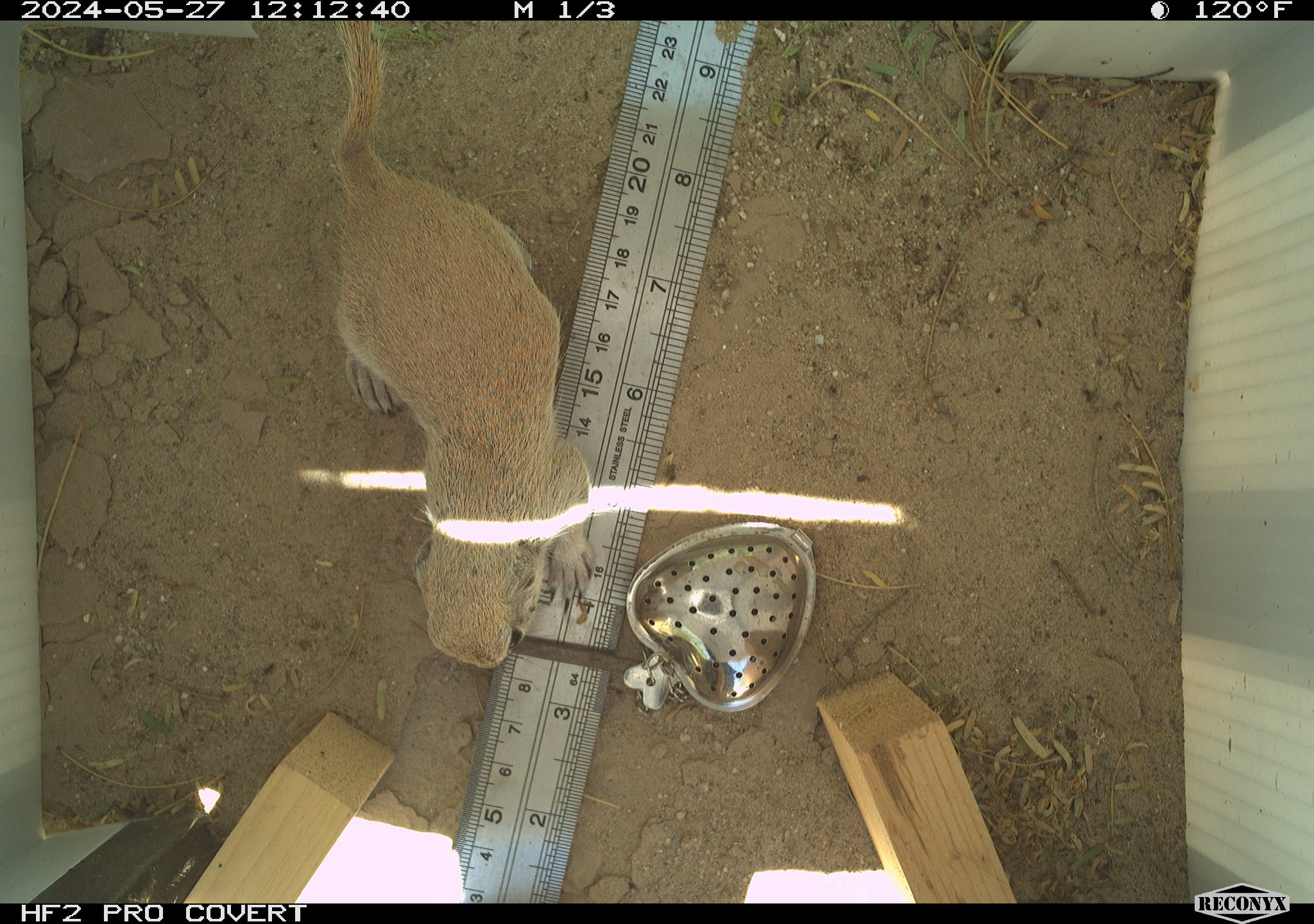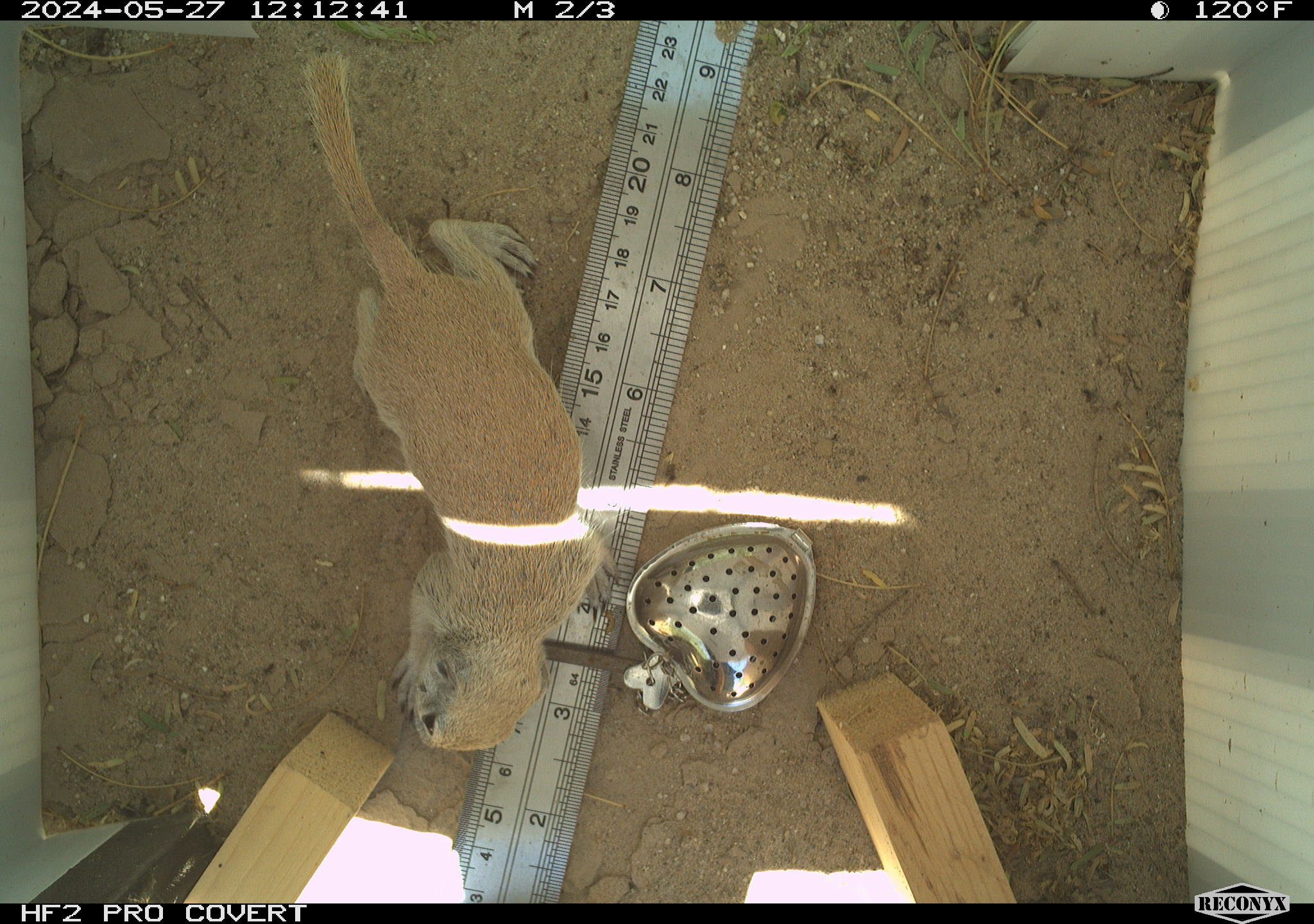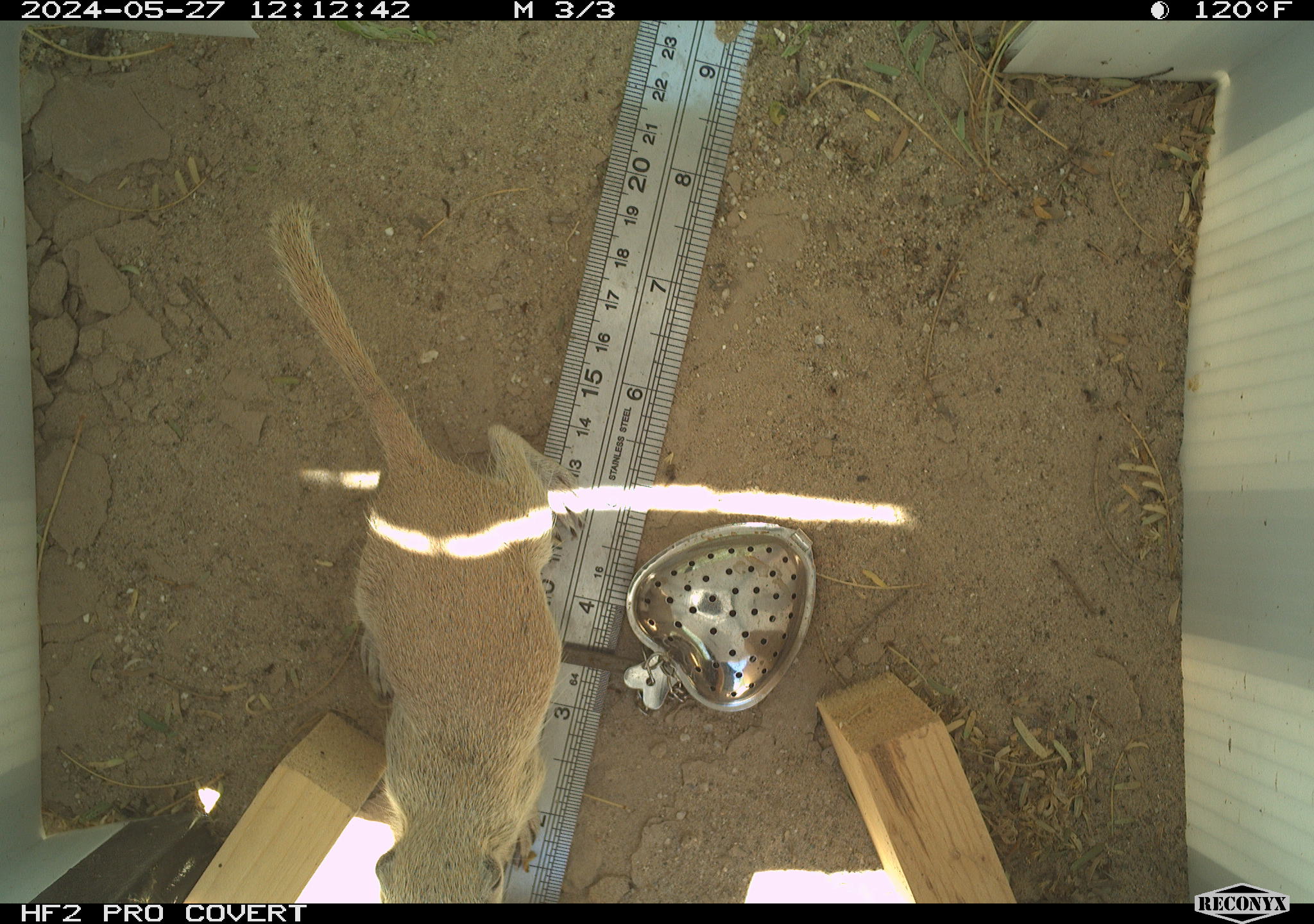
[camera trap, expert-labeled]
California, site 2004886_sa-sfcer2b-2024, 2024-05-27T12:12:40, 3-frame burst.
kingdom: Animalia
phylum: Chordata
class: Mammalia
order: Rodentia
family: Sciuridae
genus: Xerospermophilus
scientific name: Xerospermophilus tereticaudus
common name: round-tailed ground squirrel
Round-tailed ground squirrel (Xerospermophilus tereticaudus).